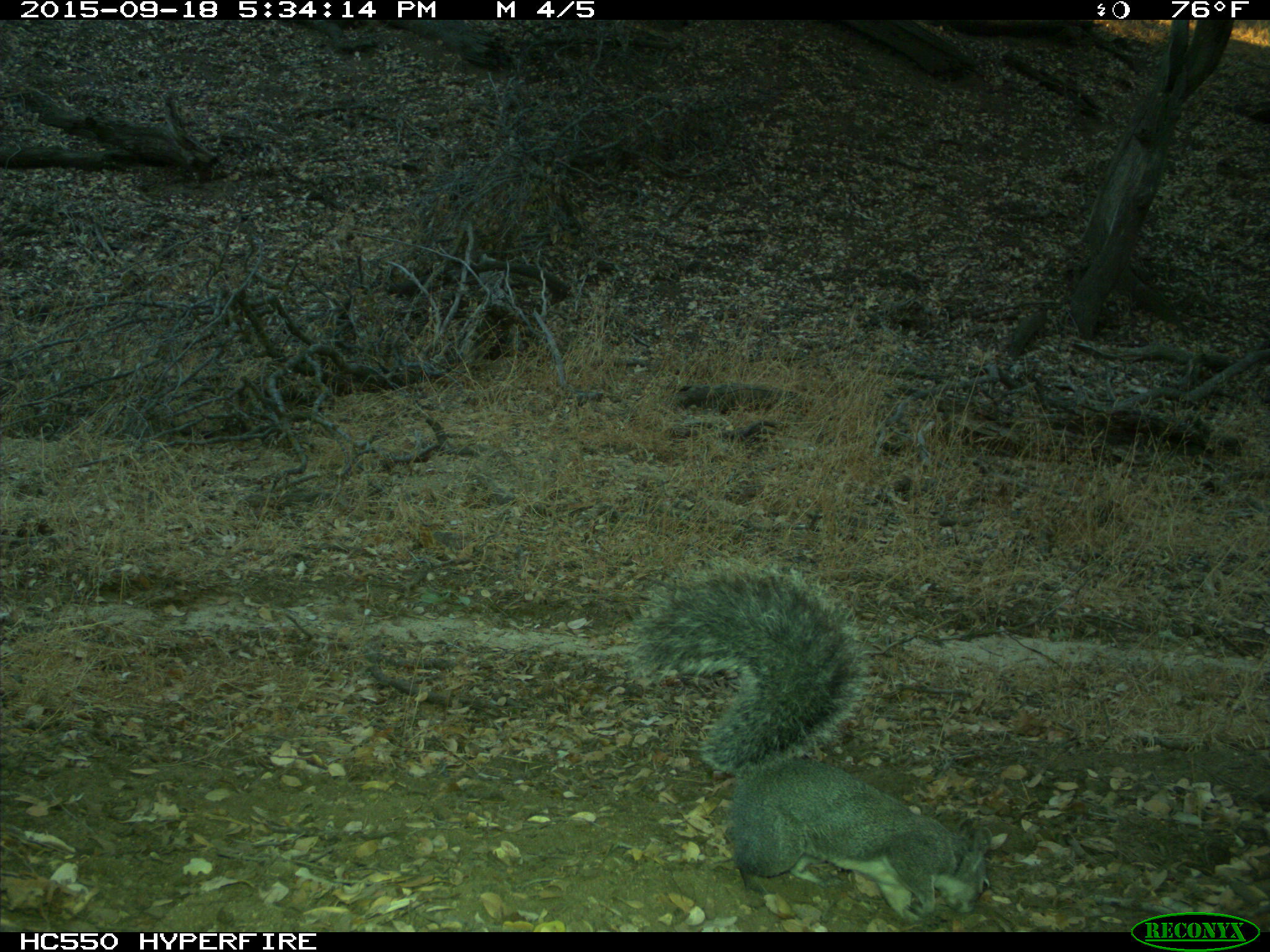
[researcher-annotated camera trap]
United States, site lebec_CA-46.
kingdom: Animalia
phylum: Chordata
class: Mammalia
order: Rodentia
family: Sciuridae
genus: Sciurus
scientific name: Sciurus carolinensis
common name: eastern gray squirrel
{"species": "Sciurus carolinensis (eastern gray squirrel)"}